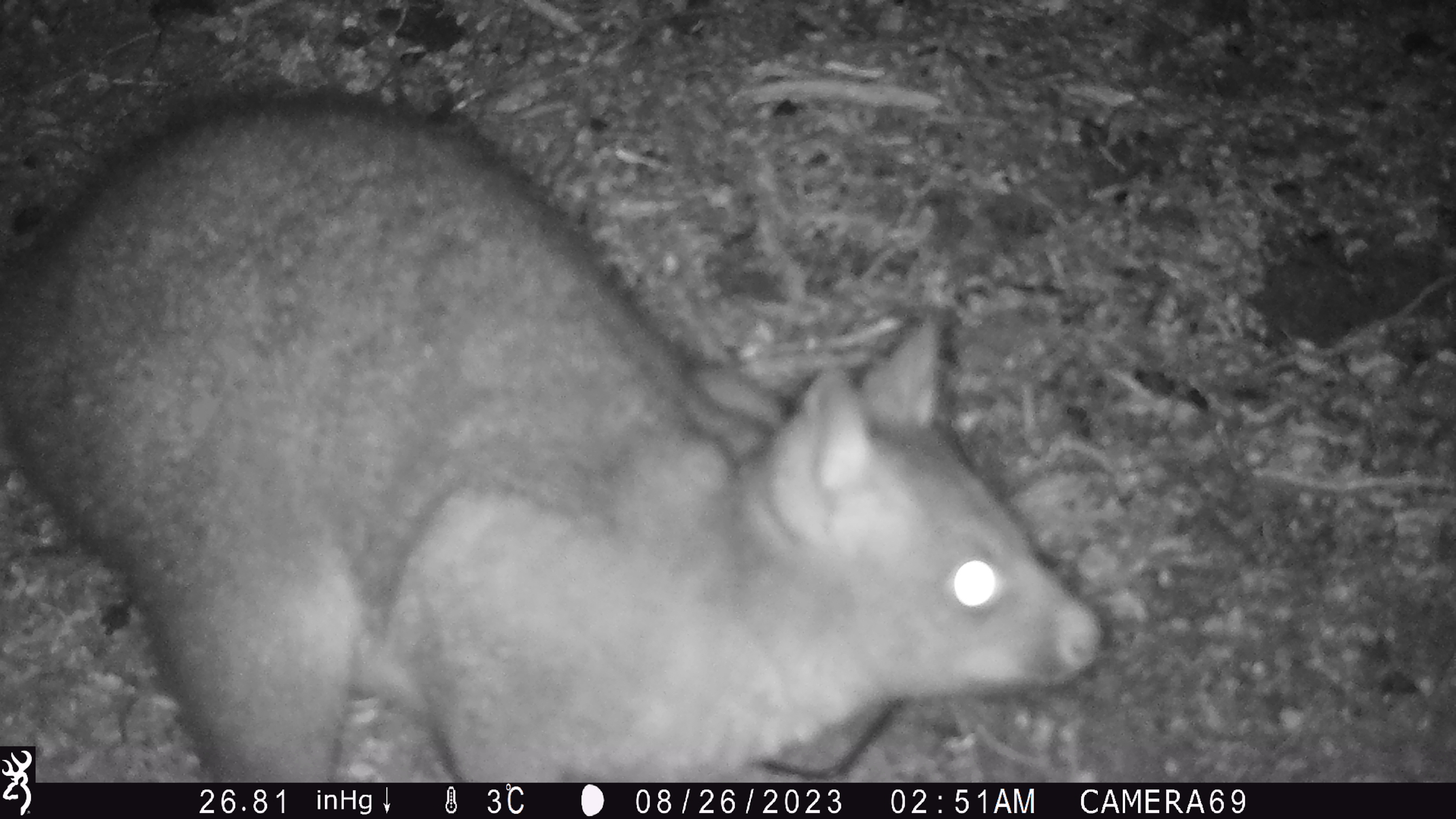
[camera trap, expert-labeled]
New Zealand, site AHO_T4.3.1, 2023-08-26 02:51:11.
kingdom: Animalia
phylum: Chordata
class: Mammalia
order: Carnivora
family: Mustelidae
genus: Mustela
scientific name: Mustela erminea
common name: stoat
Stoat (Mustela erminea).